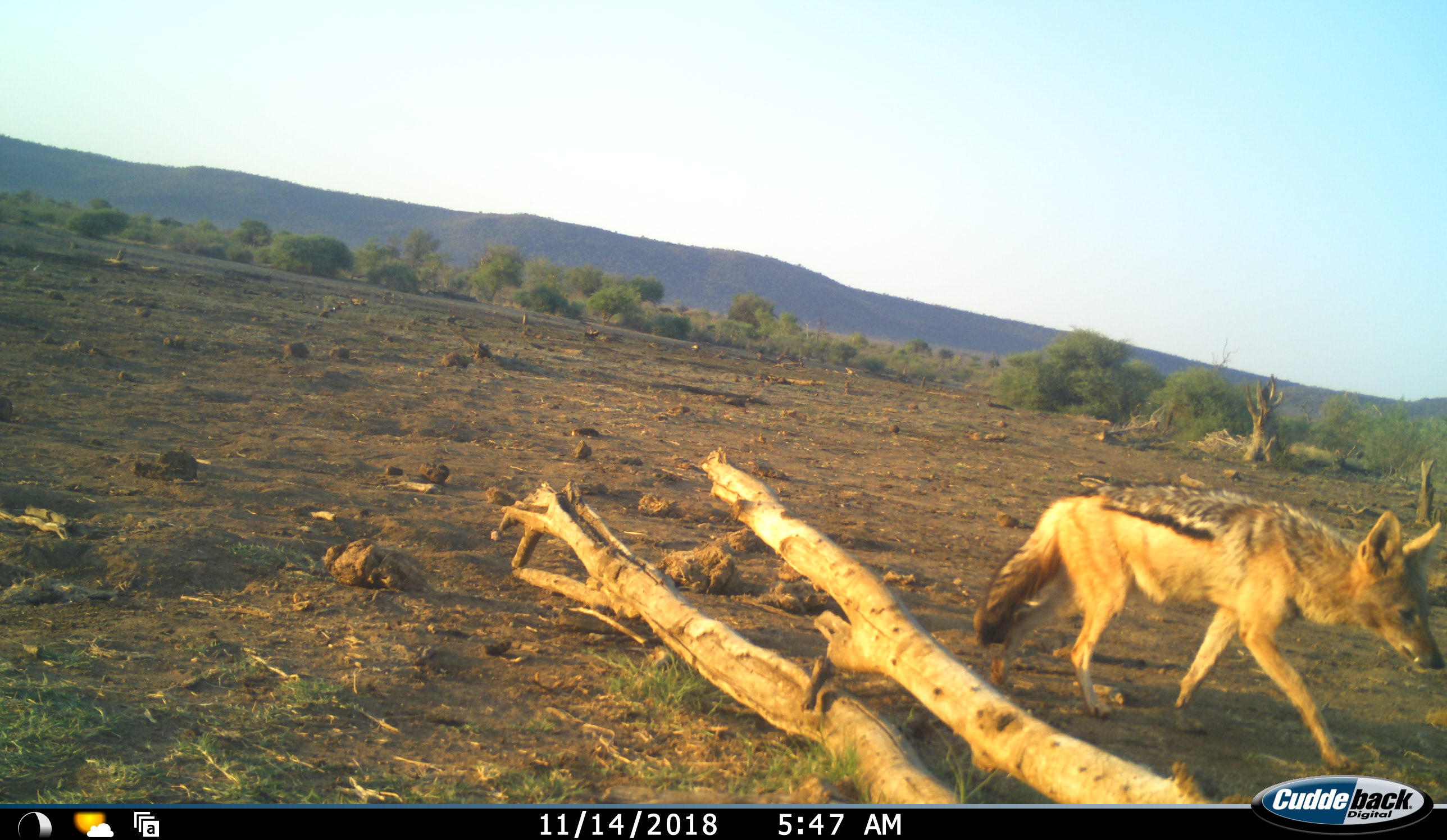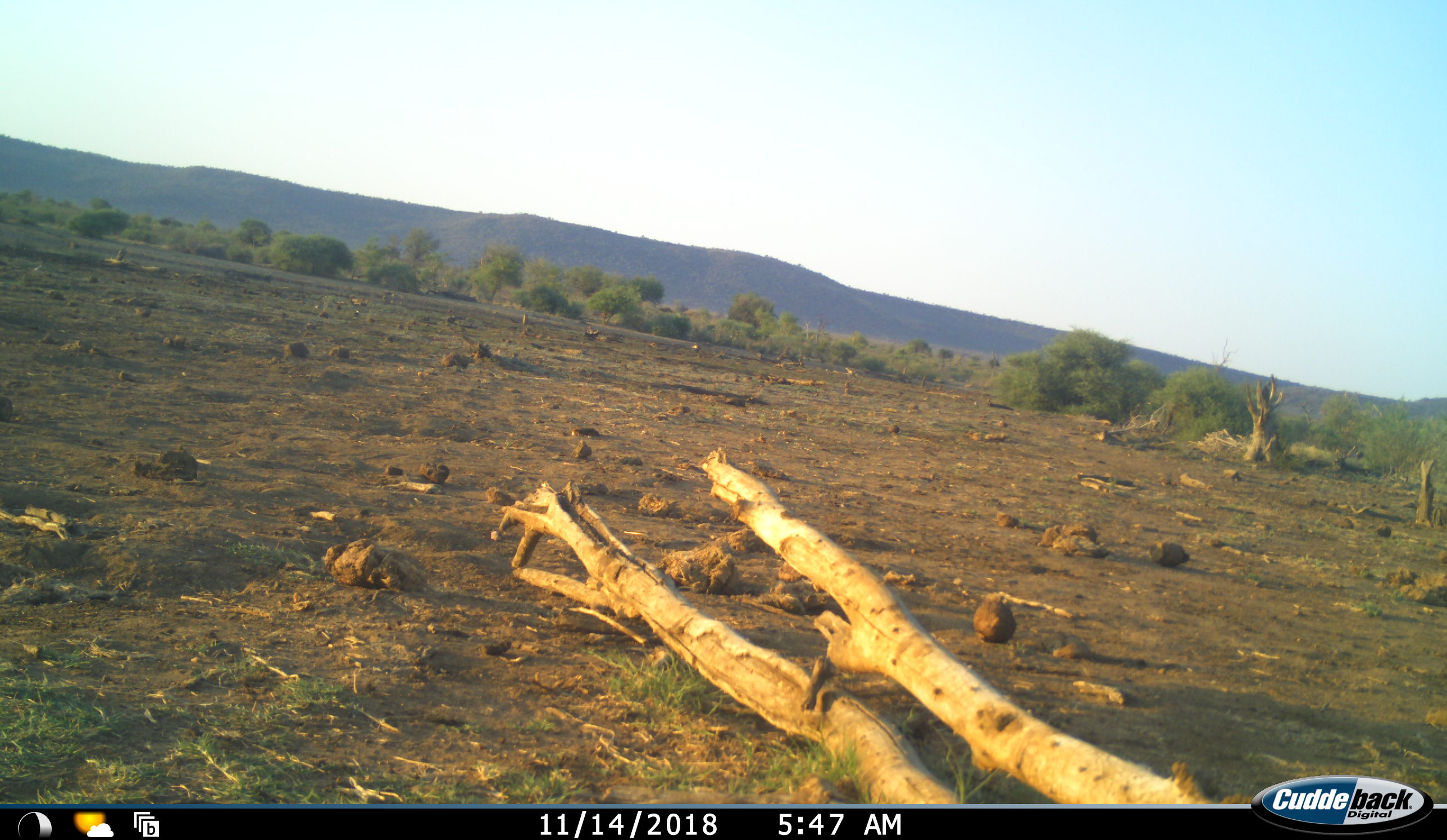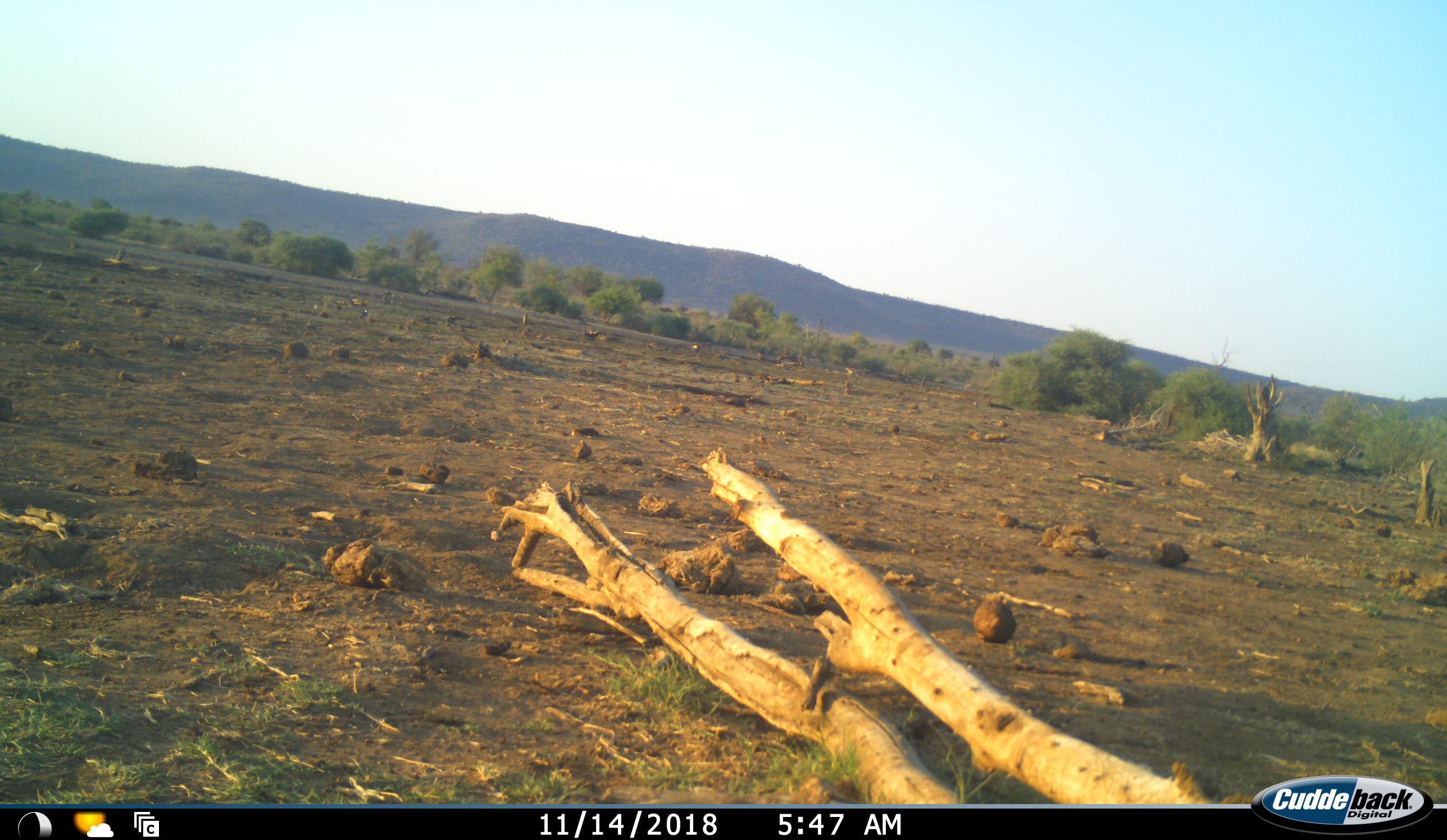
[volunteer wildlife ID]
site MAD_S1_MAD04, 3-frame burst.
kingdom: Animalia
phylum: Chordata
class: Mammalia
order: Carnivora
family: Canidae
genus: Lupulella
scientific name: Lupulella mesomelas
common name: black-backed jackal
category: jackalblackbacked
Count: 1.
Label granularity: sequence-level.